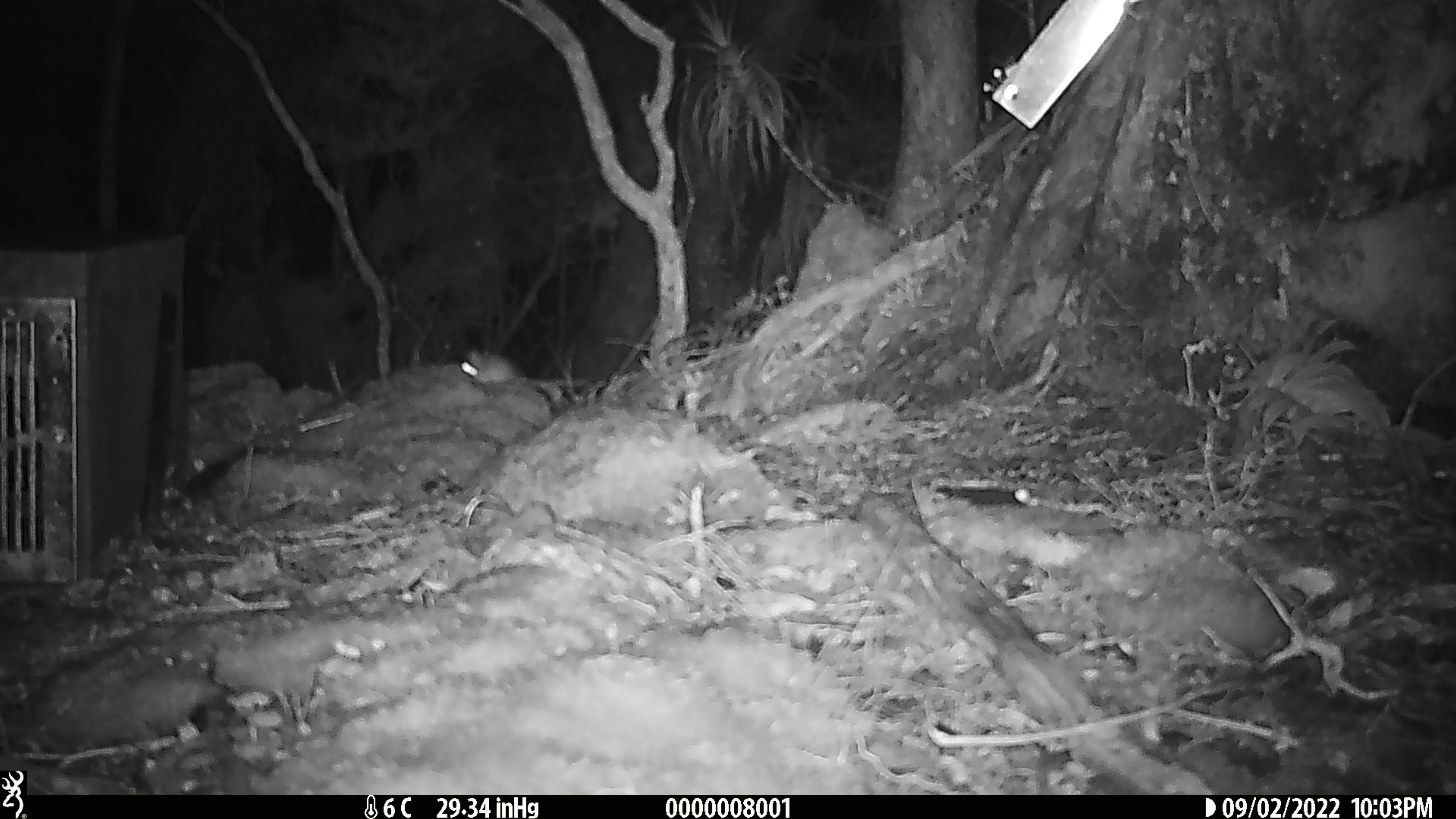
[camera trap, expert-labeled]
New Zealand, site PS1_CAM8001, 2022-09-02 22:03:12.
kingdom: Animalia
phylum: Chordata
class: Mammalia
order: Rodentia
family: Muridae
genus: Mus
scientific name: Mus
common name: mouse